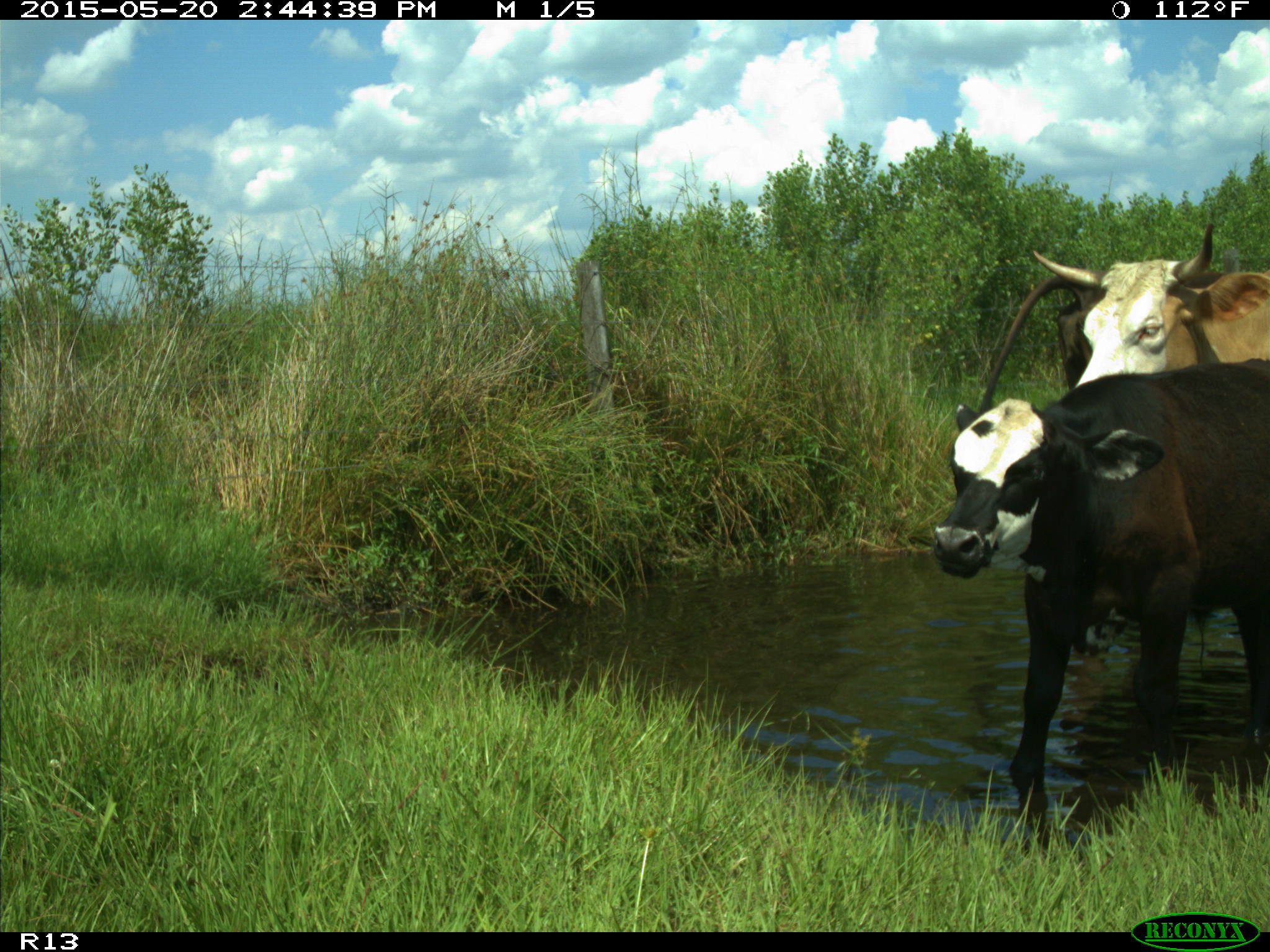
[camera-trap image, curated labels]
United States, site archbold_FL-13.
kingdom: Animalia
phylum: Chordata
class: Mammalia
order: Artiodactyla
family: Bovidae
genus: Bos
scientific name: Bos taurus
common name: domestic cow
Bos taurus (domestic cow).